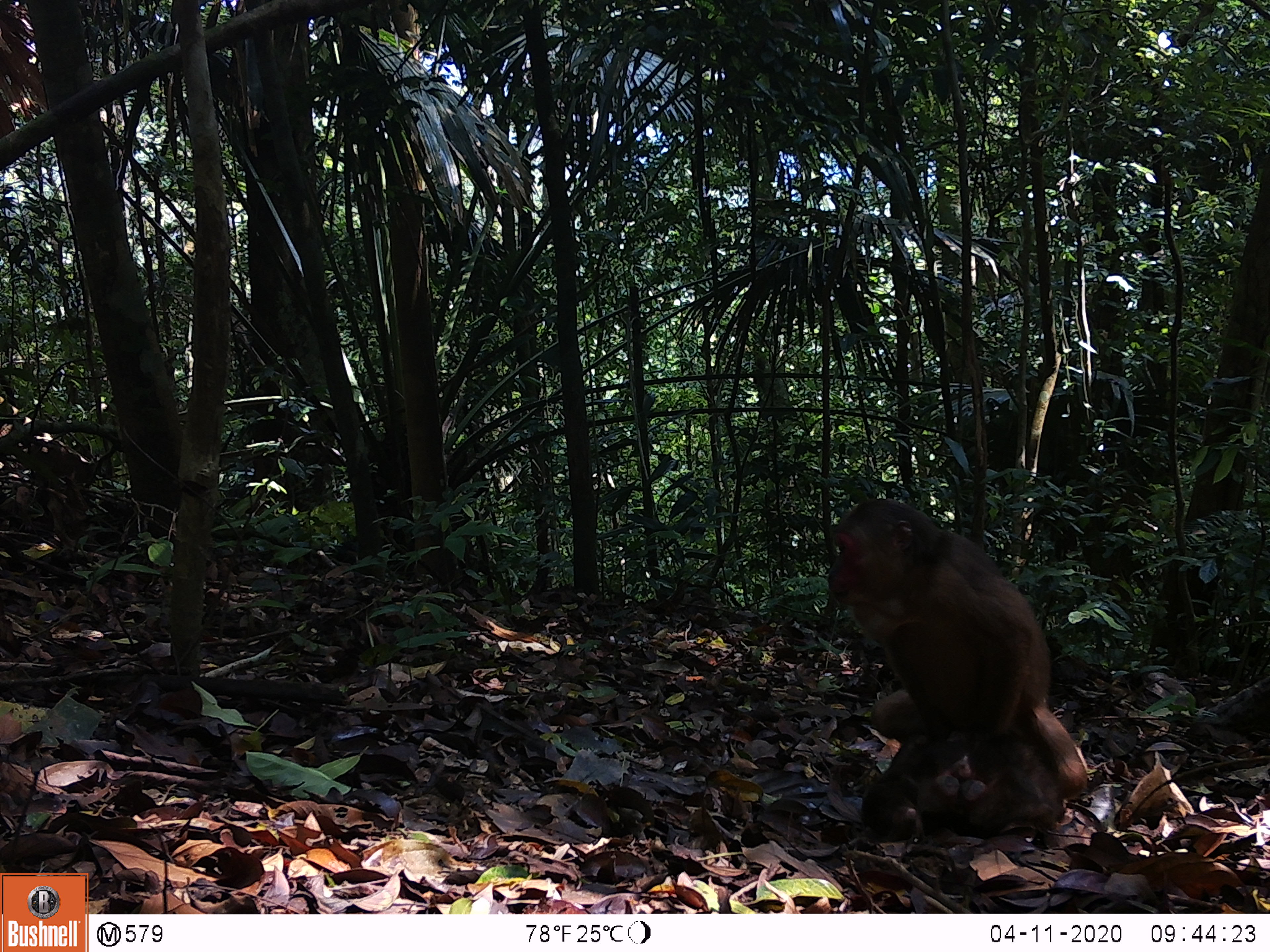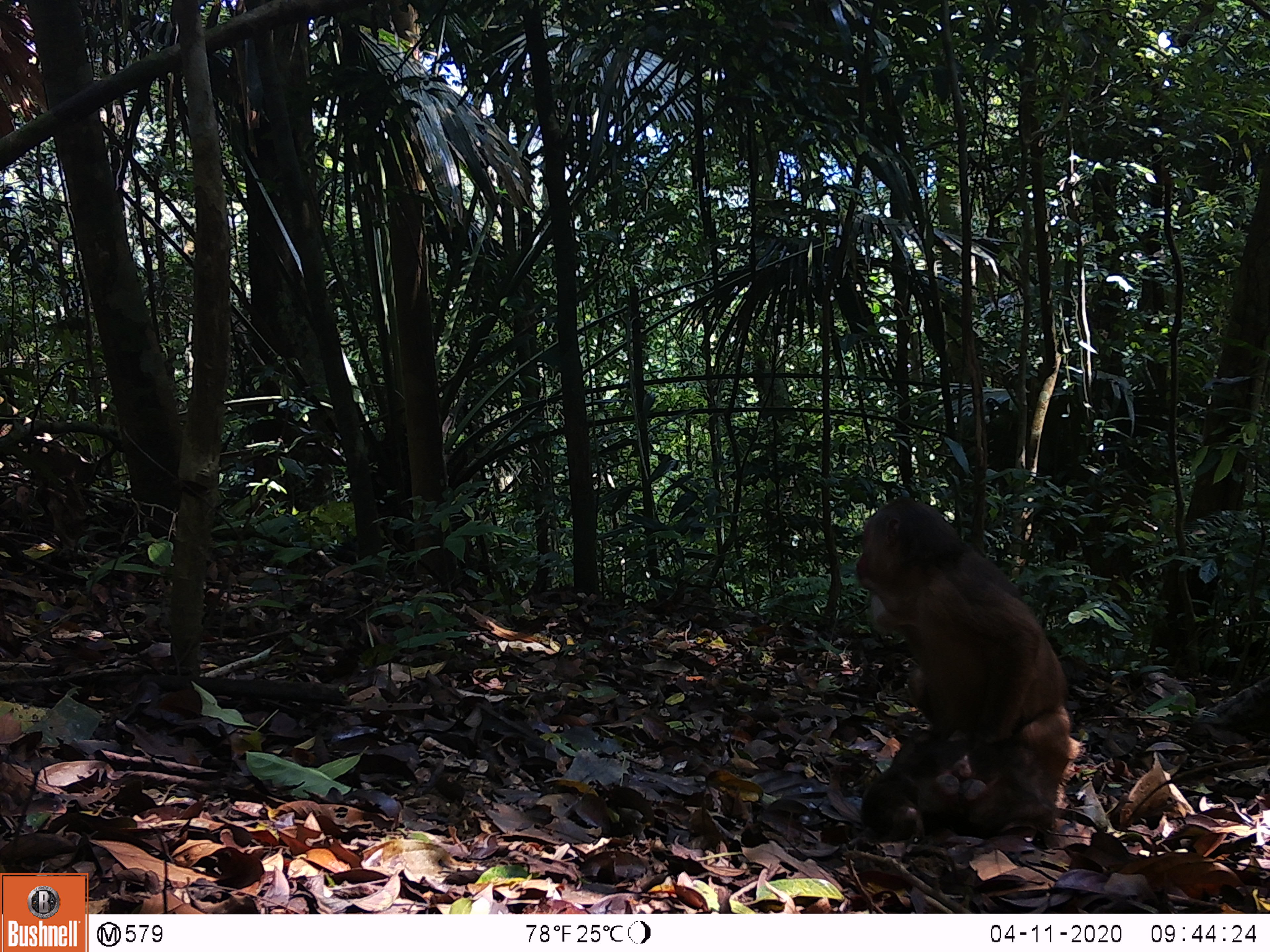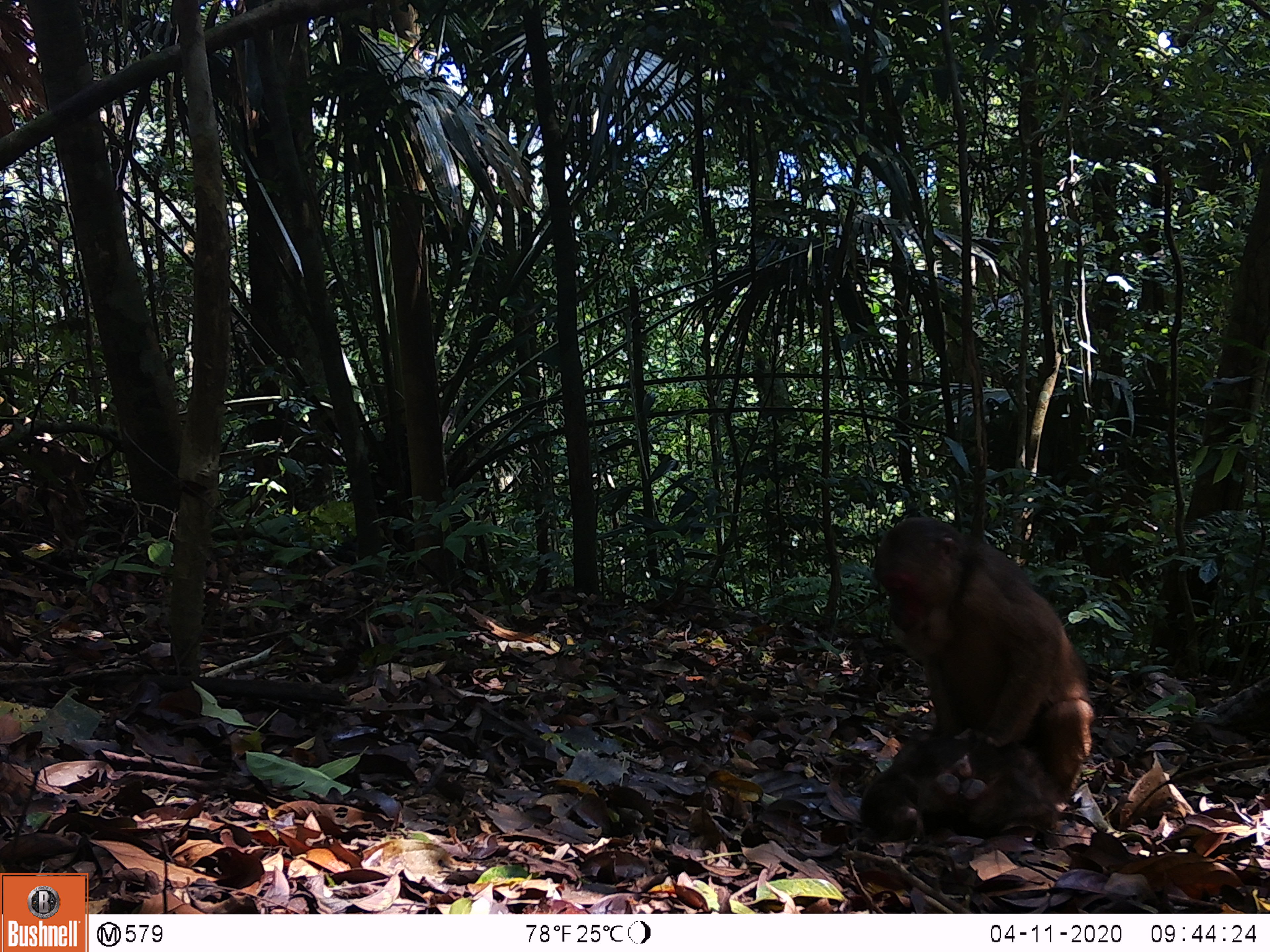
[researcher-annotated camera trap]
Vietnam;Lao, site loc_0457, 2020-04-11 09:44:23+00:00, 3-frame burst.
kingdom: Animalia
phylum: Chordata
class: Mammalia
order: Primates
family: Cercopithecidae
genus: Macaca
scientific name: Macaca arctoides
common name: stump-tailed macaque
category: stump tailed macaque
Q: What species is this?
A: Stump tailed macaque (stump-tailed macaque) (Macaca arctoides).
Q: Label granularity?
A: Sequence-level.